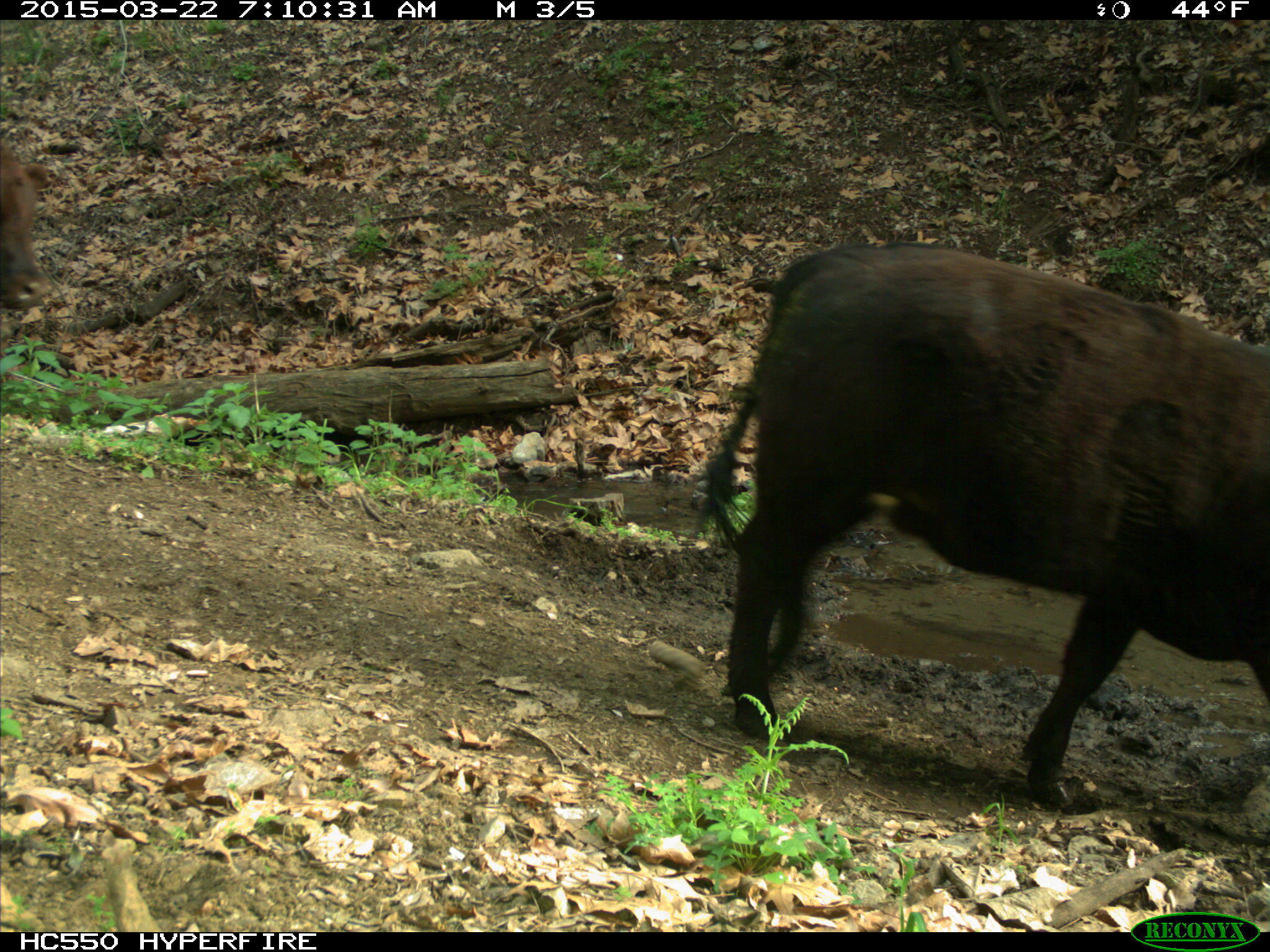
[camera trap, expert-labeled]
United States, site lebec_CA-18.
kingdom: Animalia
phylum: Chordata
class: Mammalia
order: Artiodactyla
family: Bovidae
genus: Bos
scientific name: Bos taurus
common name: domestic cow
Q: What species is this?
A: Bos taurus (domestic cow).